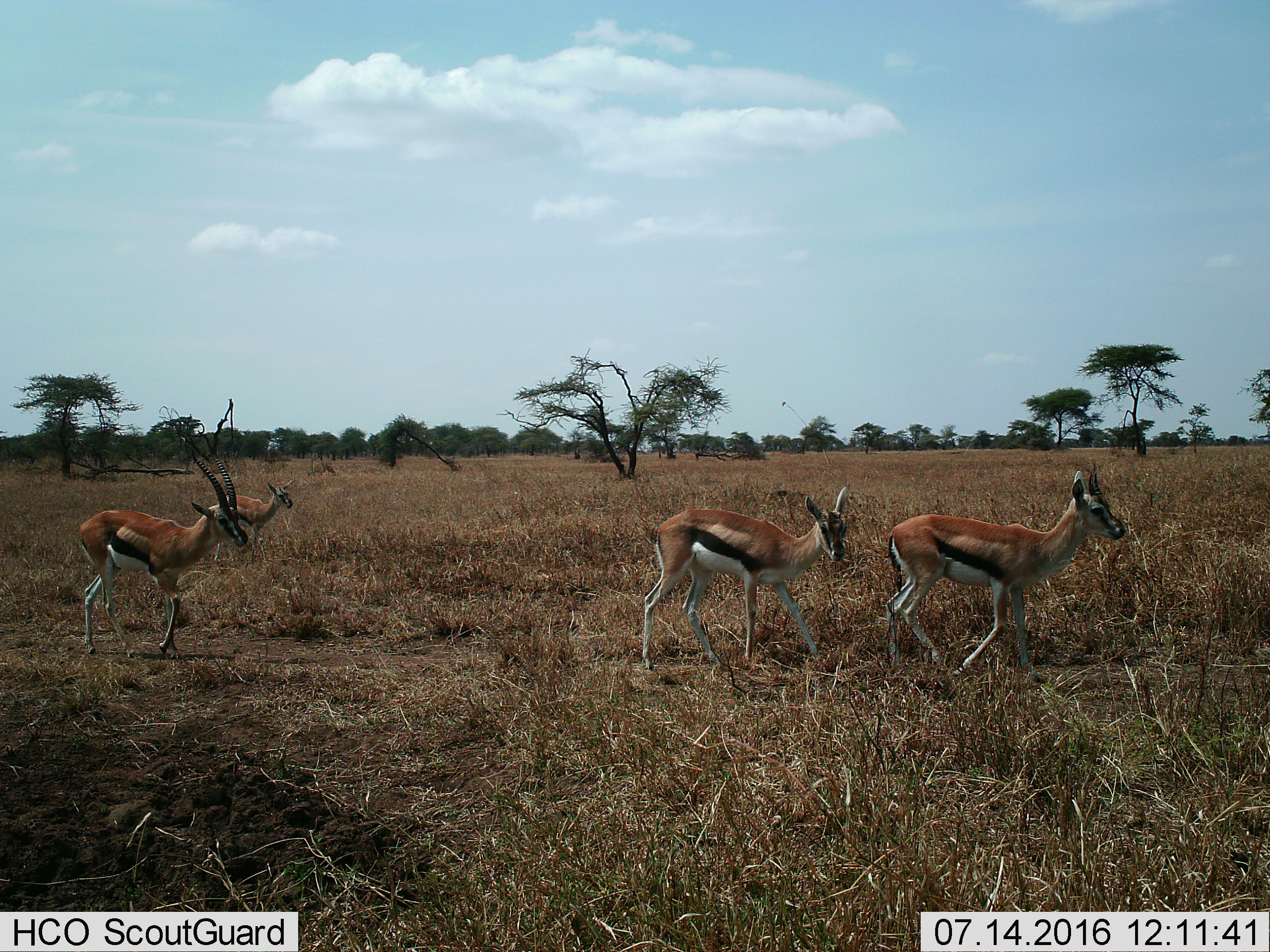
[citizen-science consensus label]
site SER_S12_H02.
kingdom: Animalia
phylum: Chordata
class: Mammalia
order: Artiodactyla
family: Bovidae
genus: Eudorcas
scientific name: Eudorcas thomsonii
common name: thomson's gazelle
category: gazellethomsons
Gazellethomsons (thomson's gazelle) (Eudorcas thomsonii), count 4. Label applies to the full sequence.